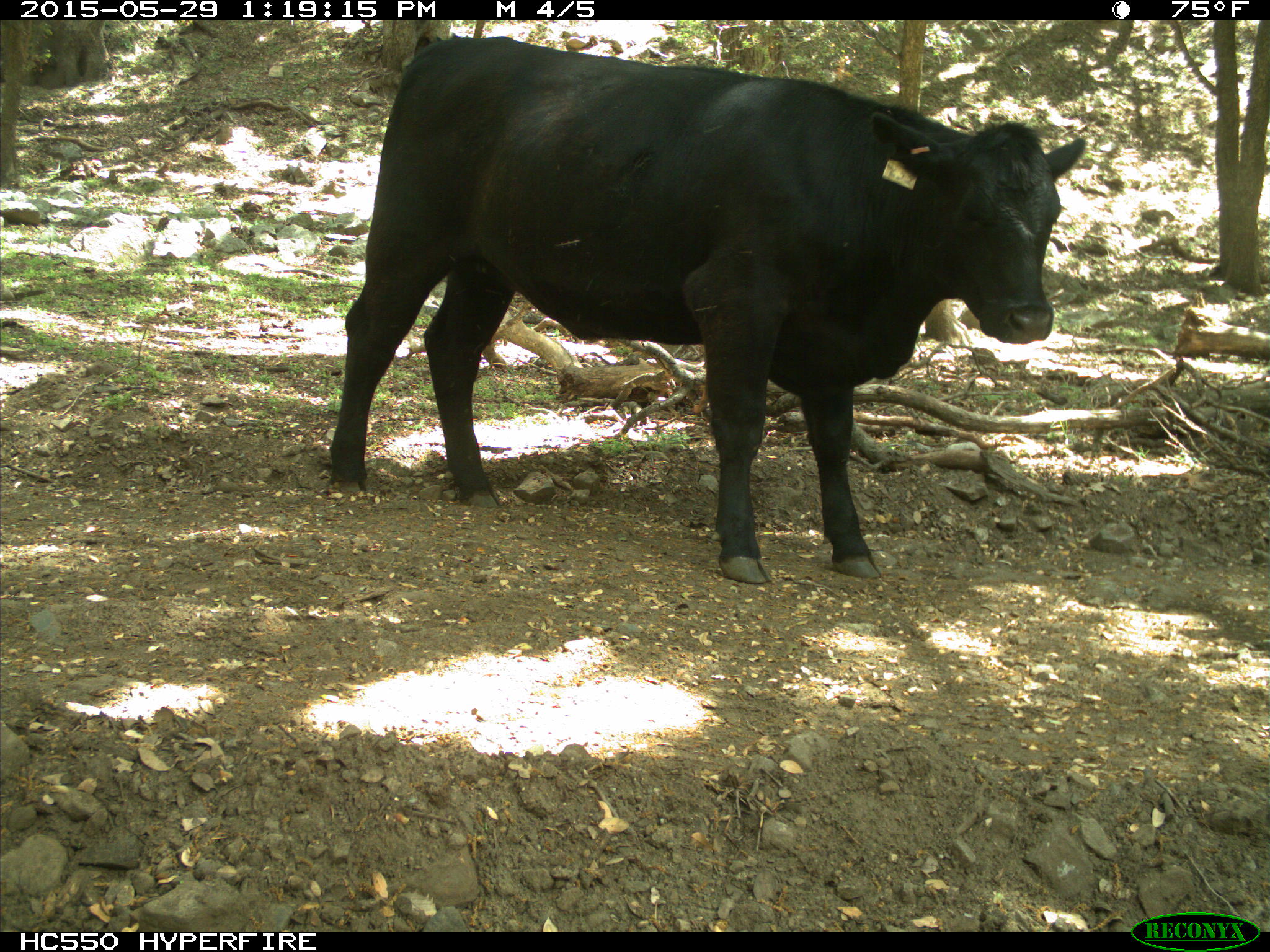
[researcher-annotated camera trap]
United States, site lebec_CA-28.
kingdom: Animalia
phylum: Chordata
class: Mammalia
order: Artiodactyla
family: Bovidae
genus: Bos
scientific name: Bos taurus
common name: domestic cow